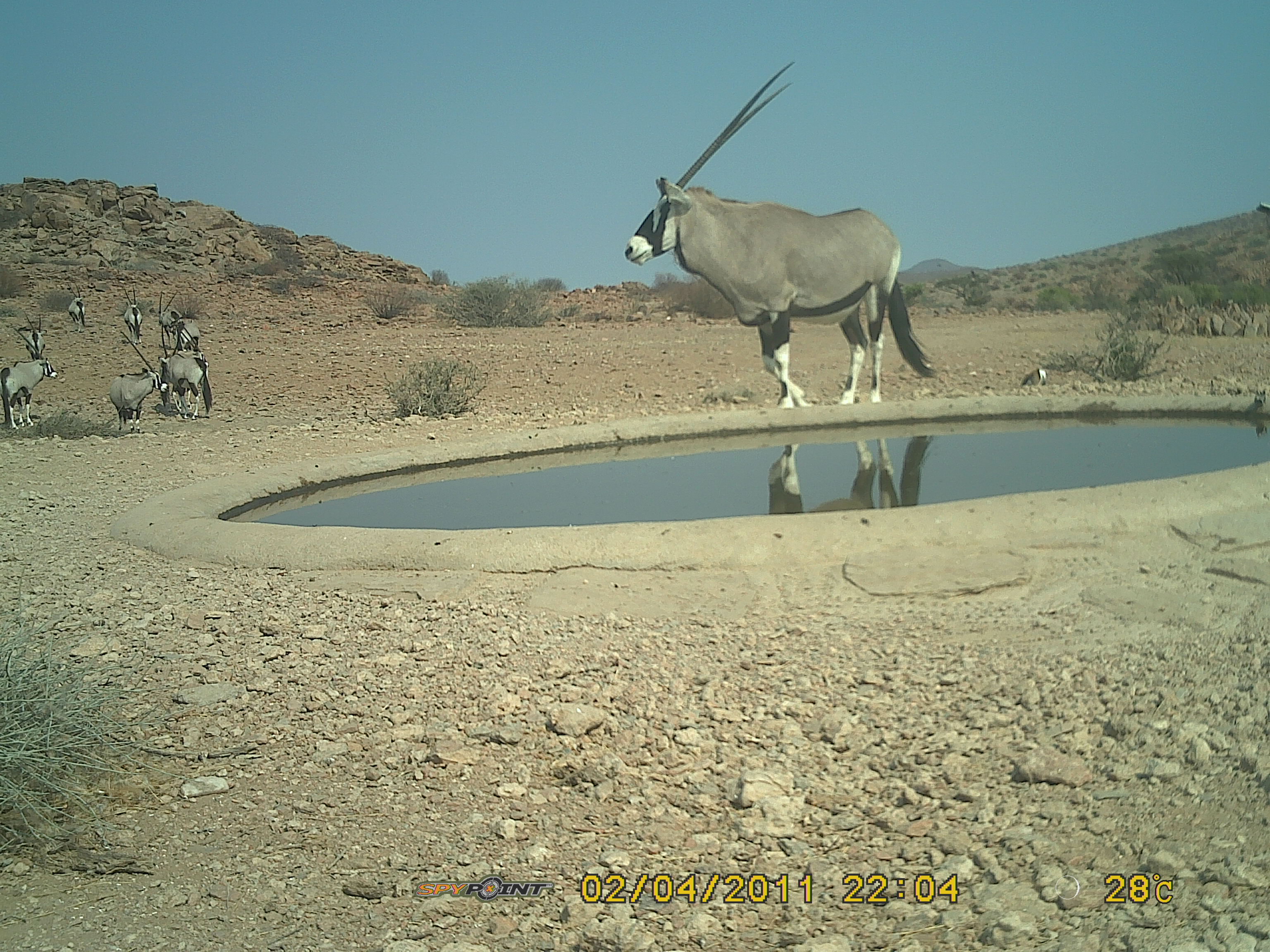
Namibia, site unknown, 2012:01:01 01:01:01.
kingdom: Animalia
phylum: Chordata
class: Mammalia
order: Artiodactyla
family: Bovidae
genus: Oryx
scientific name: Oryx gazella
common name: gemsbok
Oryx gazella (gemsbok).